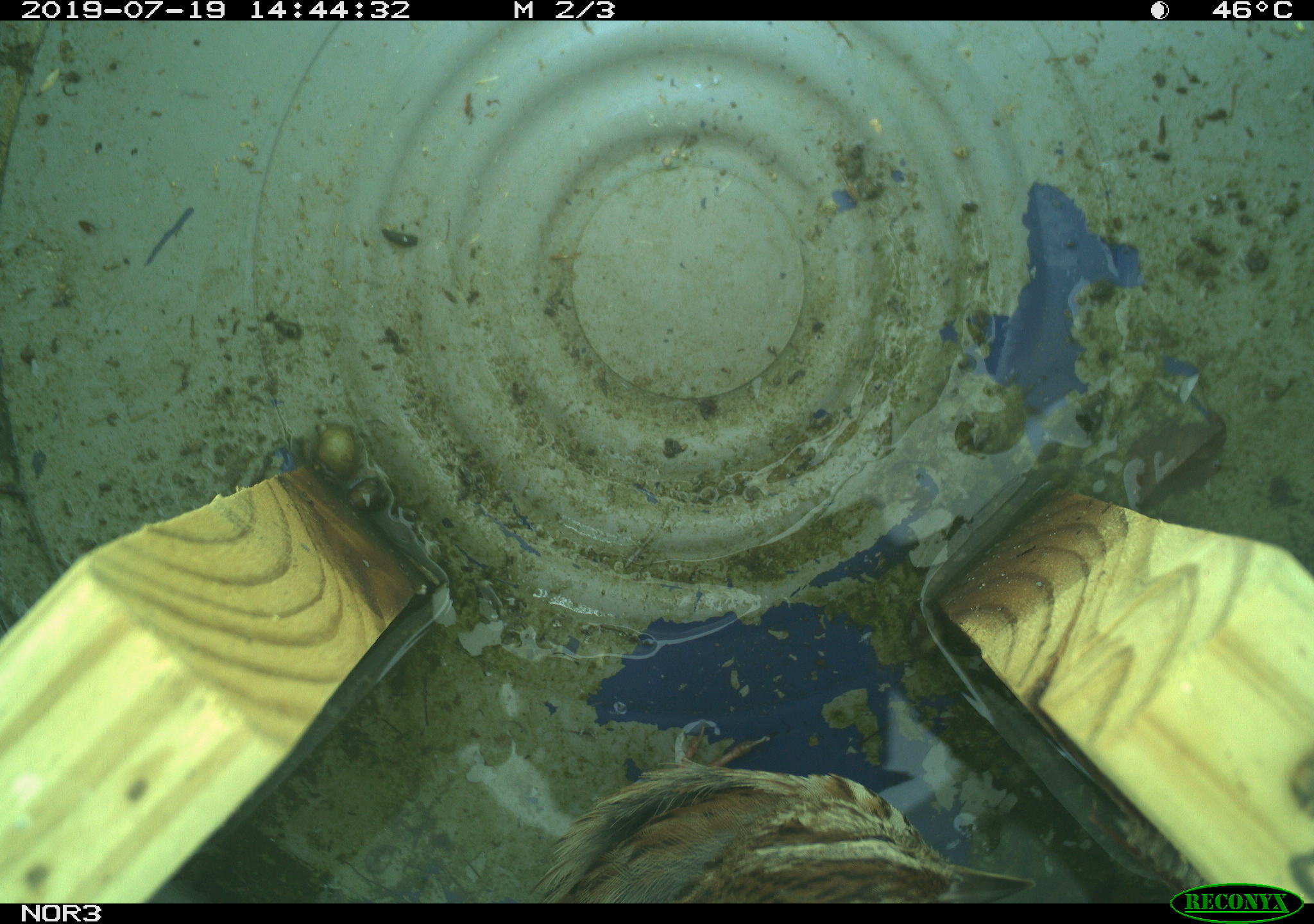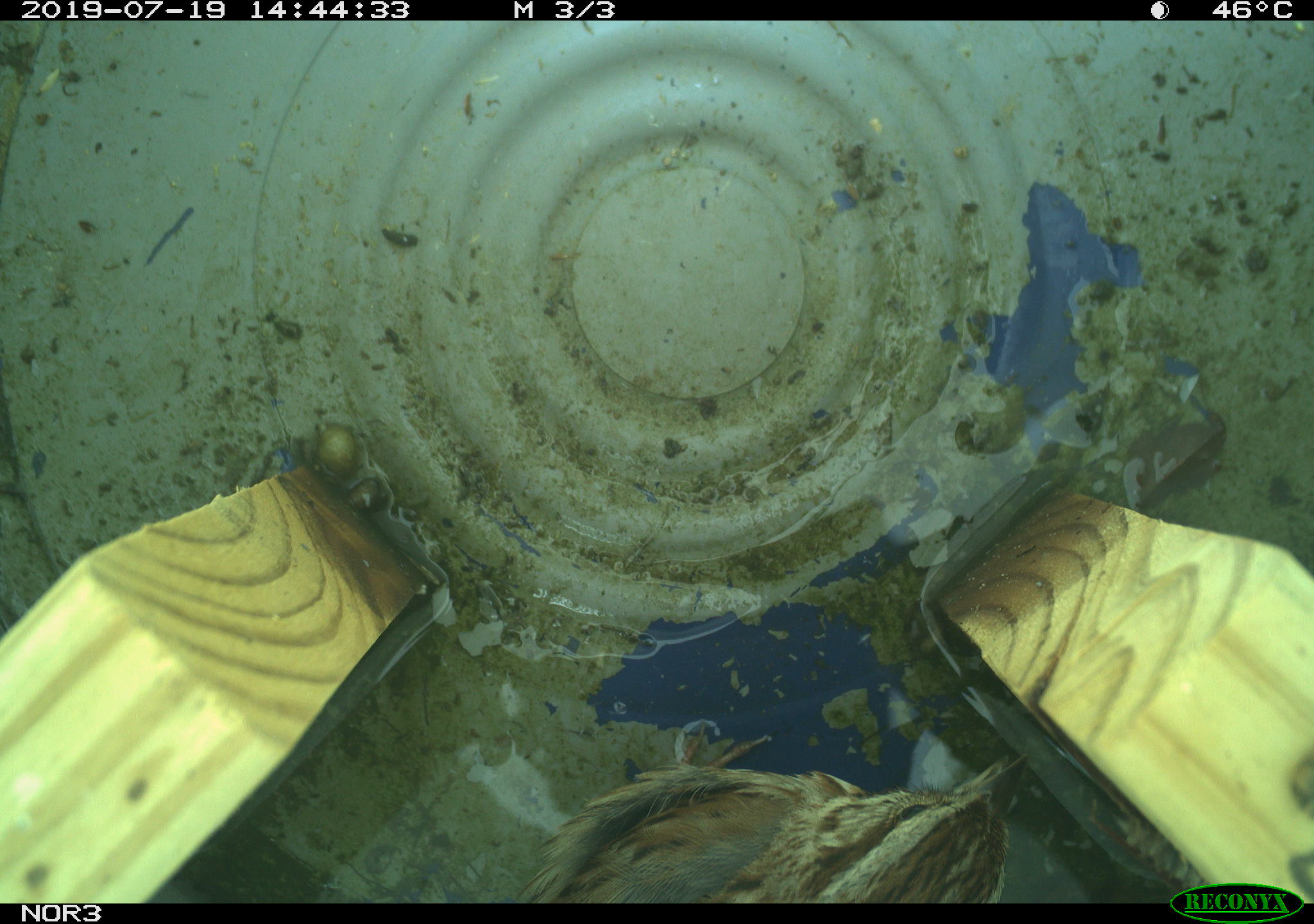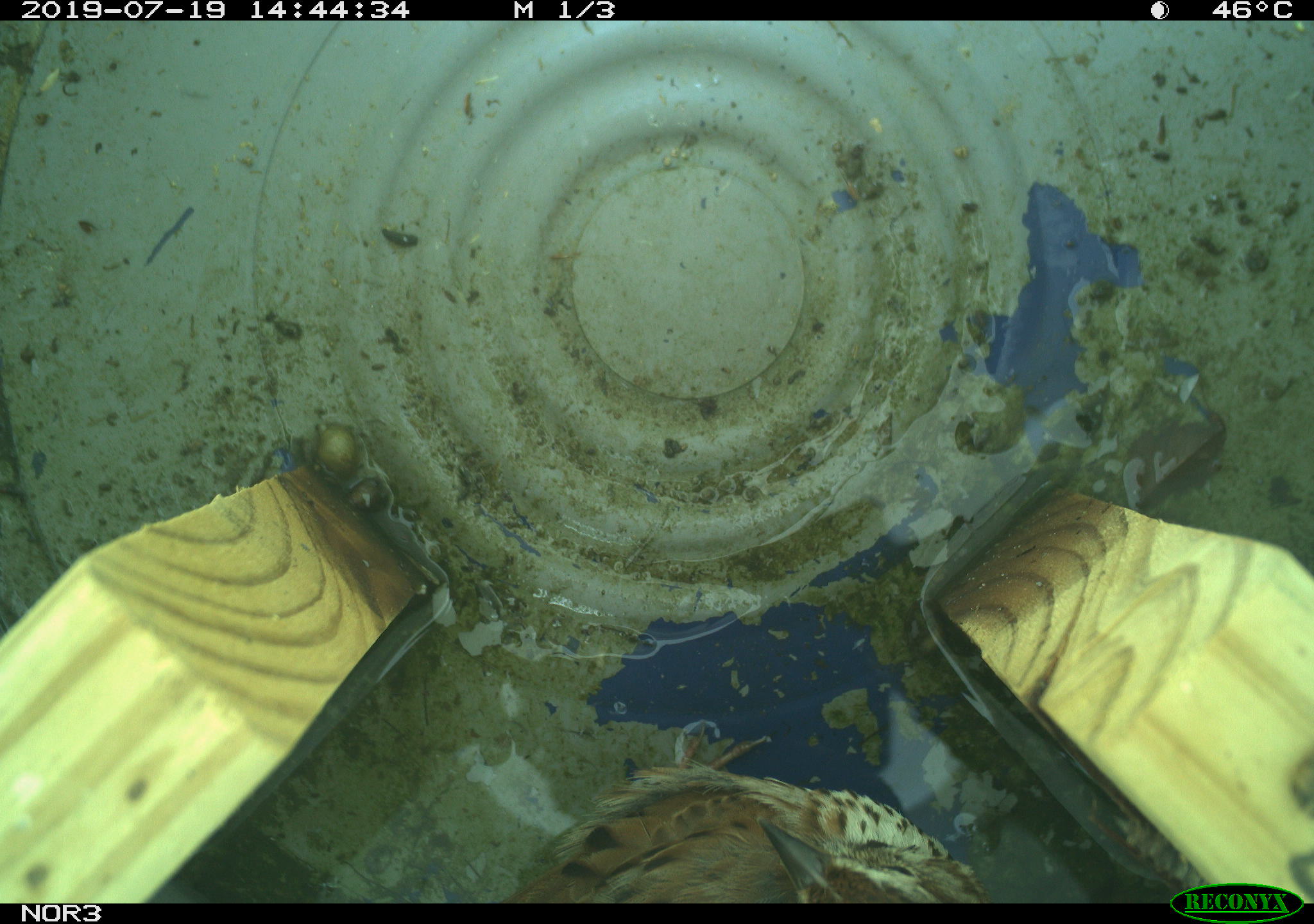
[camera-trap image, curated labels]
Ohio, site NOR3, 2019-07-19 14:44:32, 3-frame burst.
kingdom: Animalia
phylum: Chordata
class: Aves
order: Passeriformes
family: Passerellidae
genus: Melospiza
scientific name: Melospiza melodia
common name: song sparrow